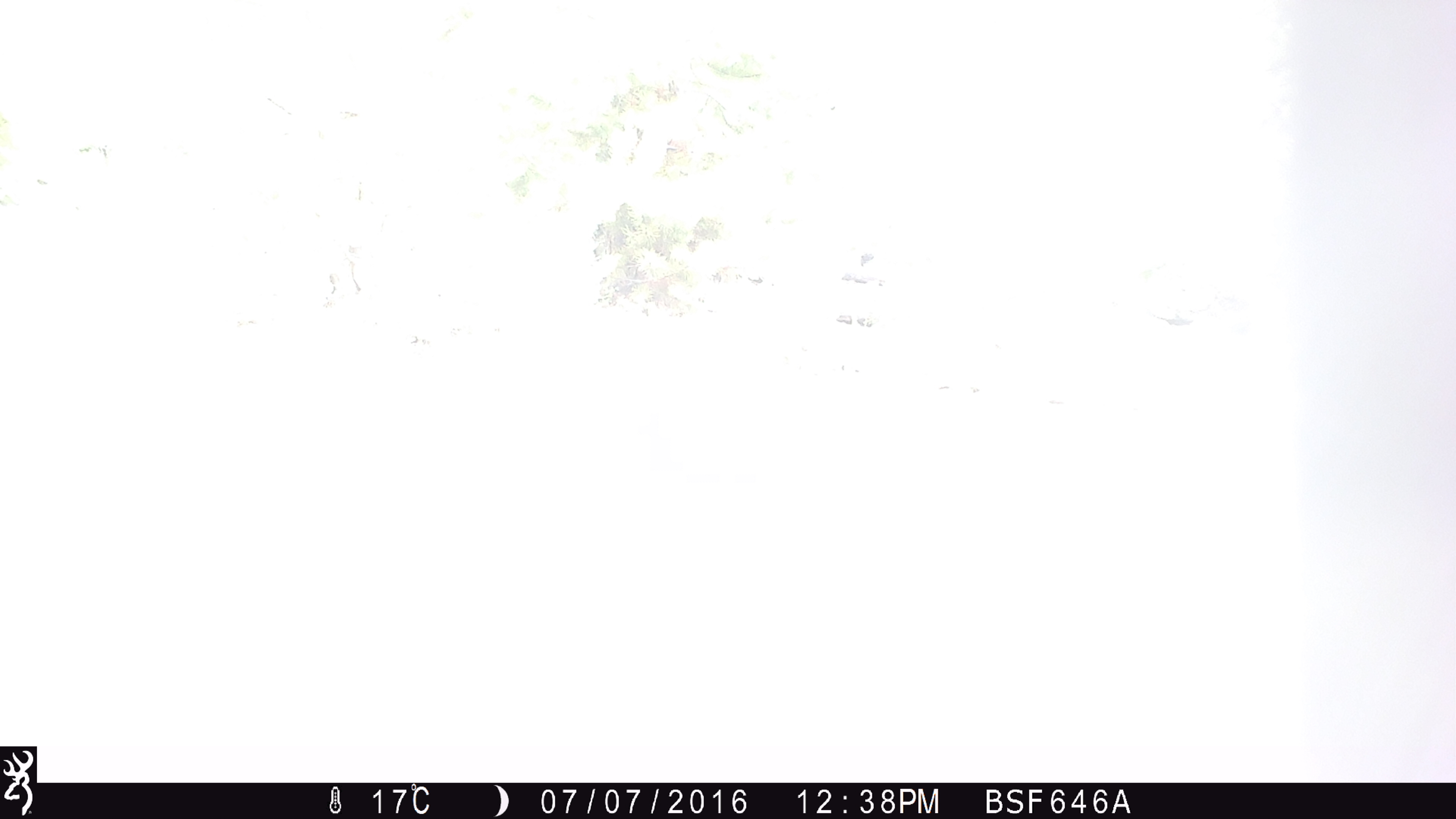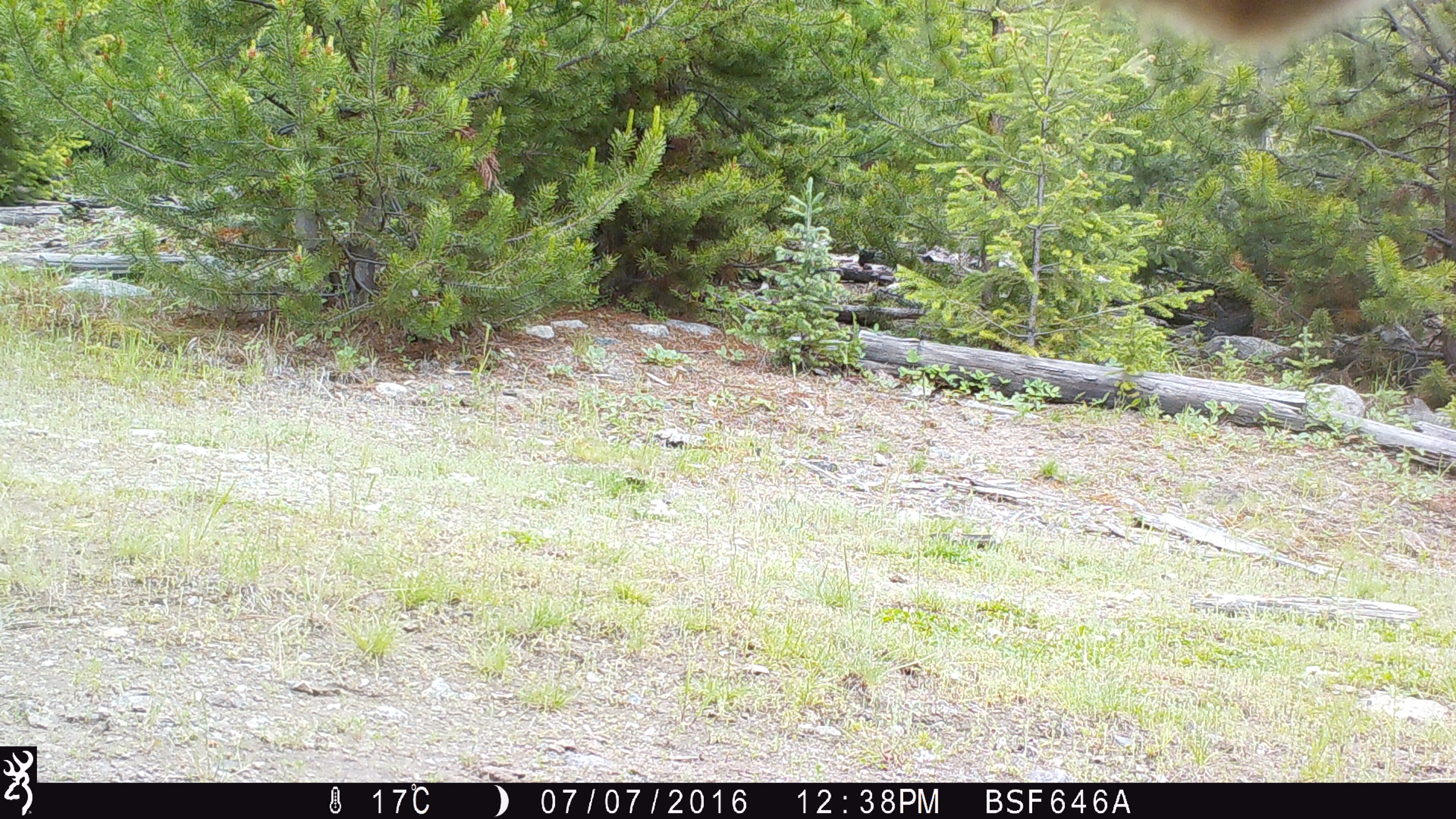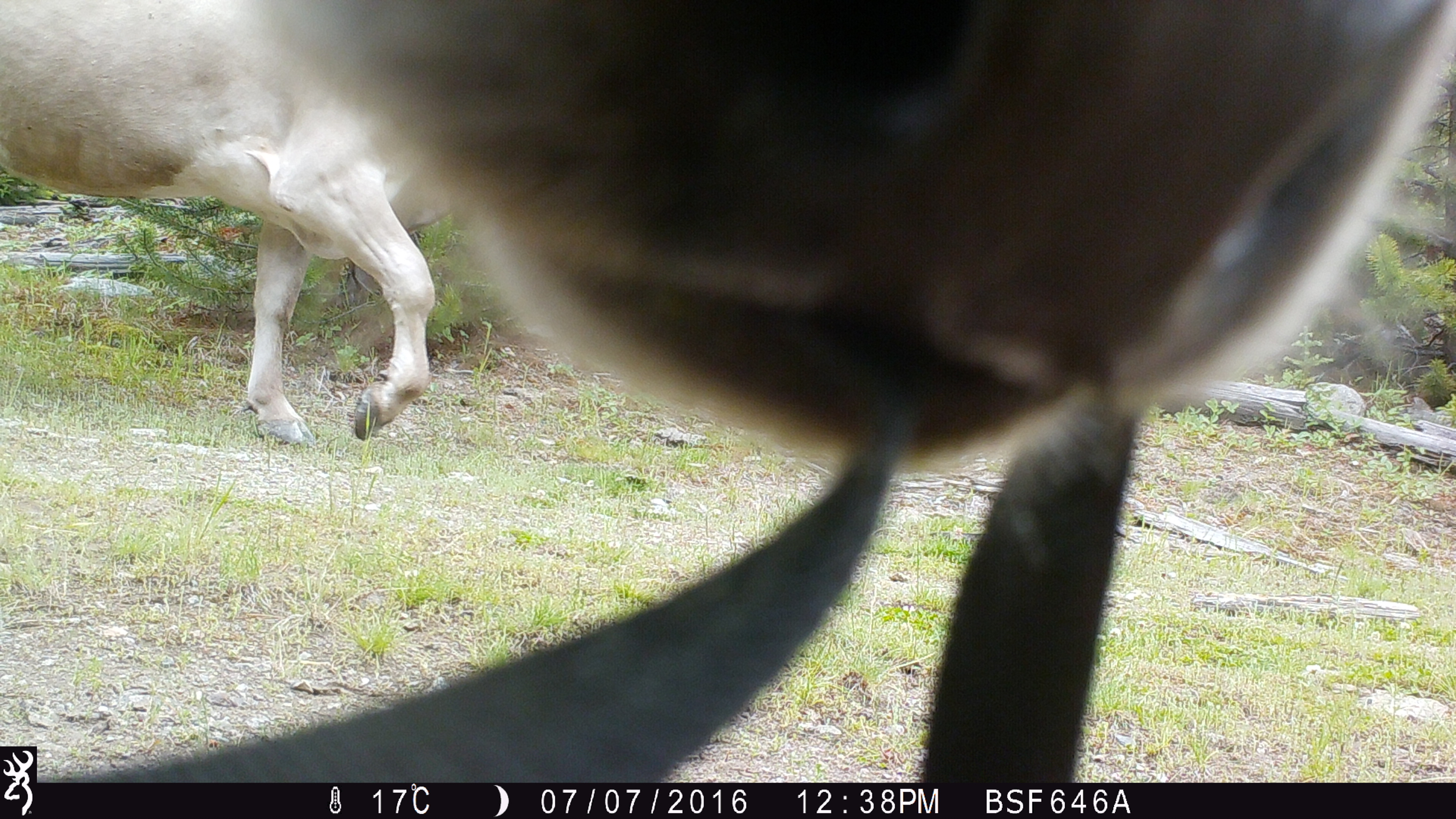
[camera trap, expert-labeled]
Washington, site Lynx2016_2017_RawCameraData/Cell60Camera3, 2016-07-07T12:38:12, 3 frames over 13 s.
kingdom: Animalia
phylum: Chordata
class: Mammalia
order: Artiodactyla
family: Bovidae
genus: Bos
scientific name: Bos taurus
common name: domestic cattle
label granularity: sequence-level